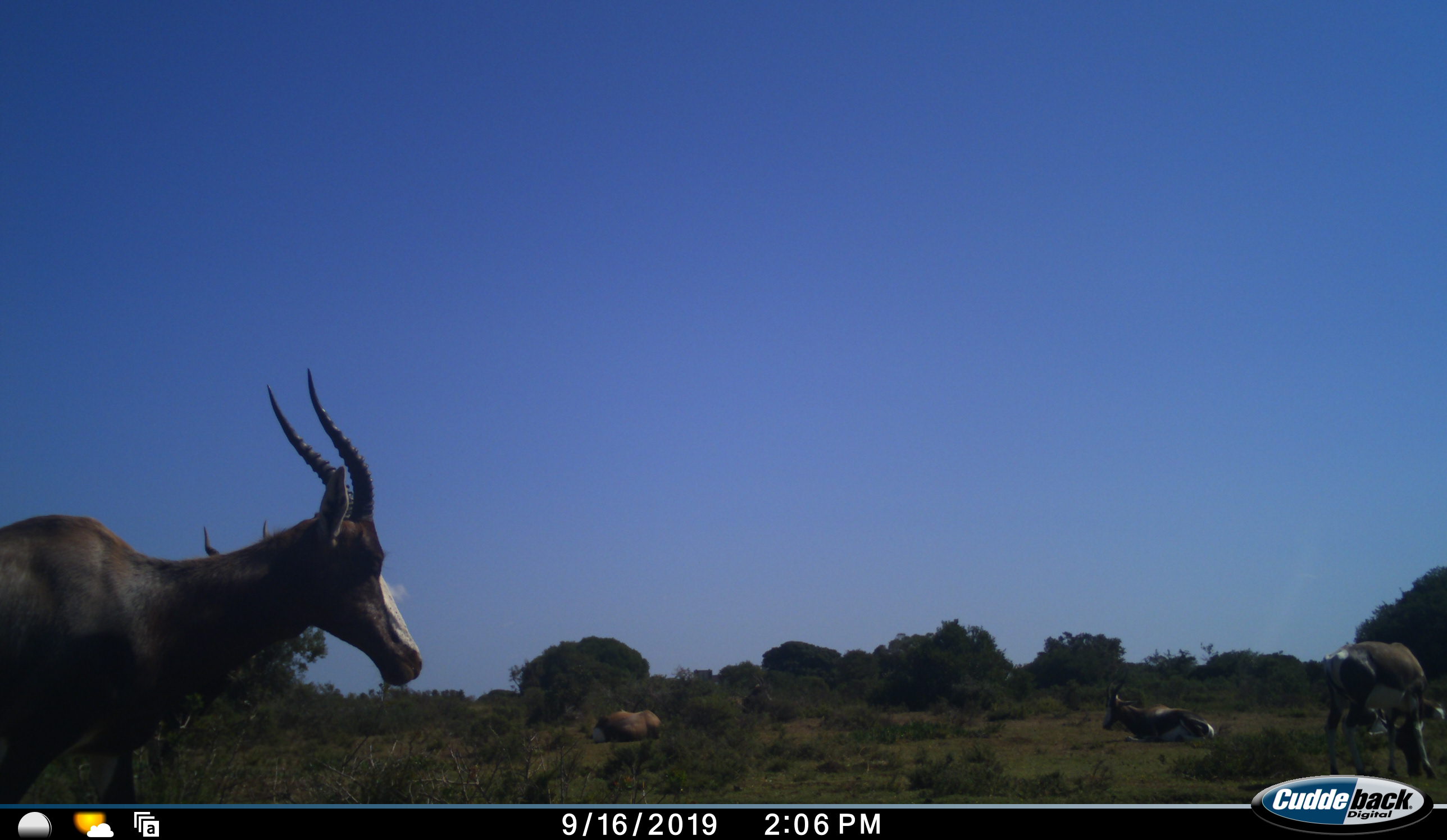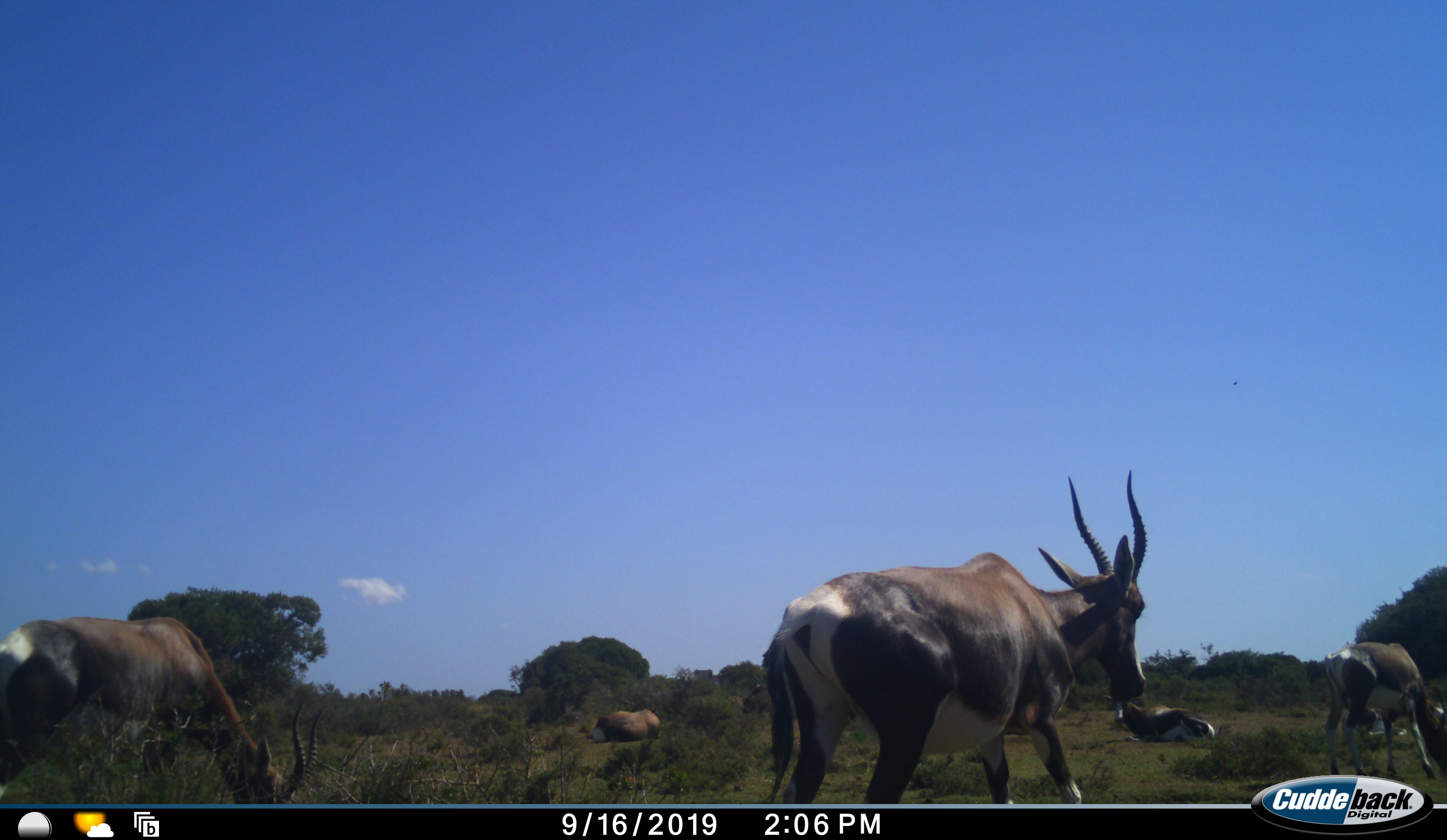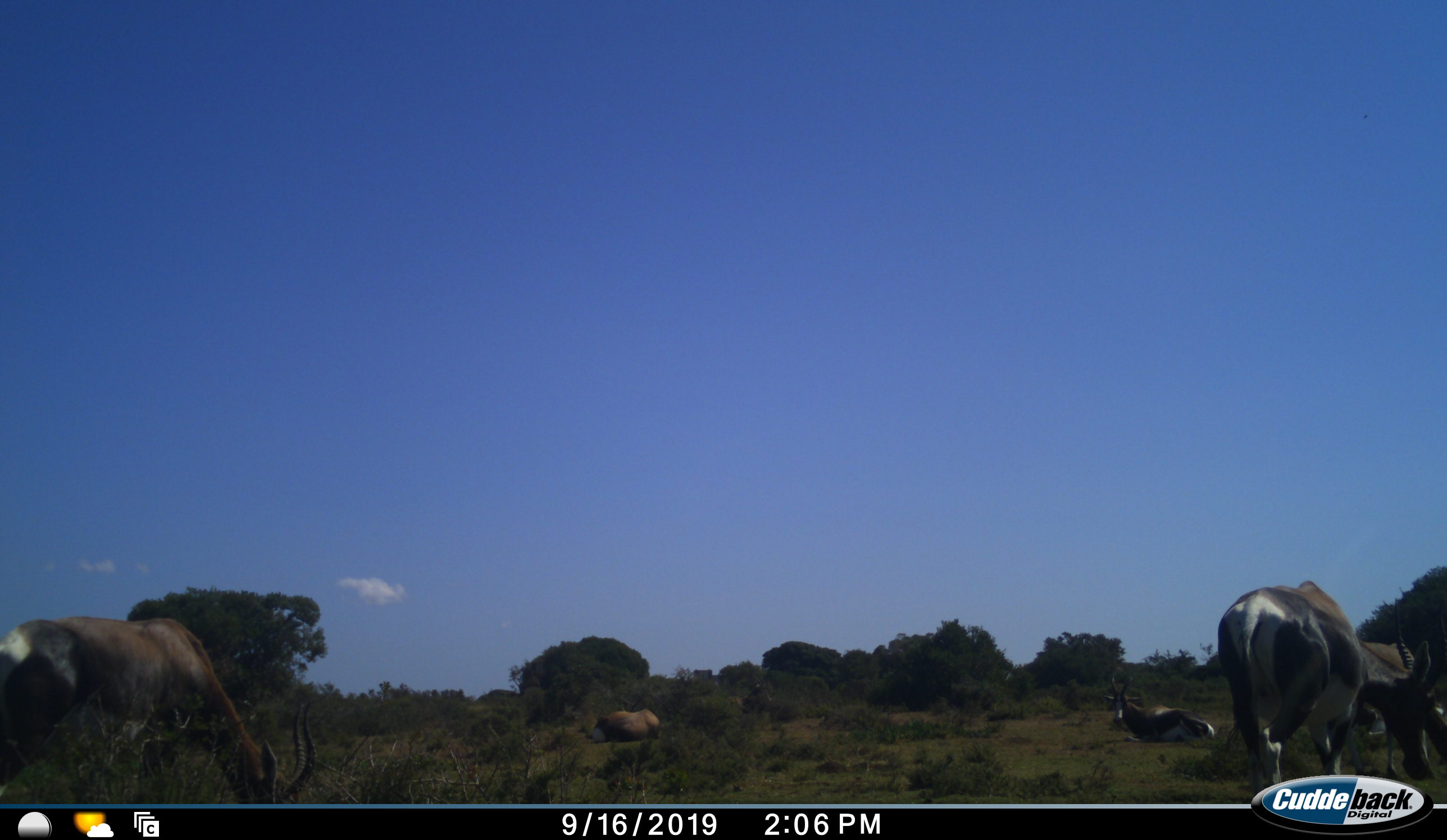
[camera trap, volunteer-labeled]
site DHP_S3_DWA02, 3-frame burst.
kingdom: Animalia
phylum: Chordata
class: Mammalia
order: Artiodactyla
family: Bovidae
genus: Damaliscus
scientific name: Damaliscus pygargus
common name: bontebok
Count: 6.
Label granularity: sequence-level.